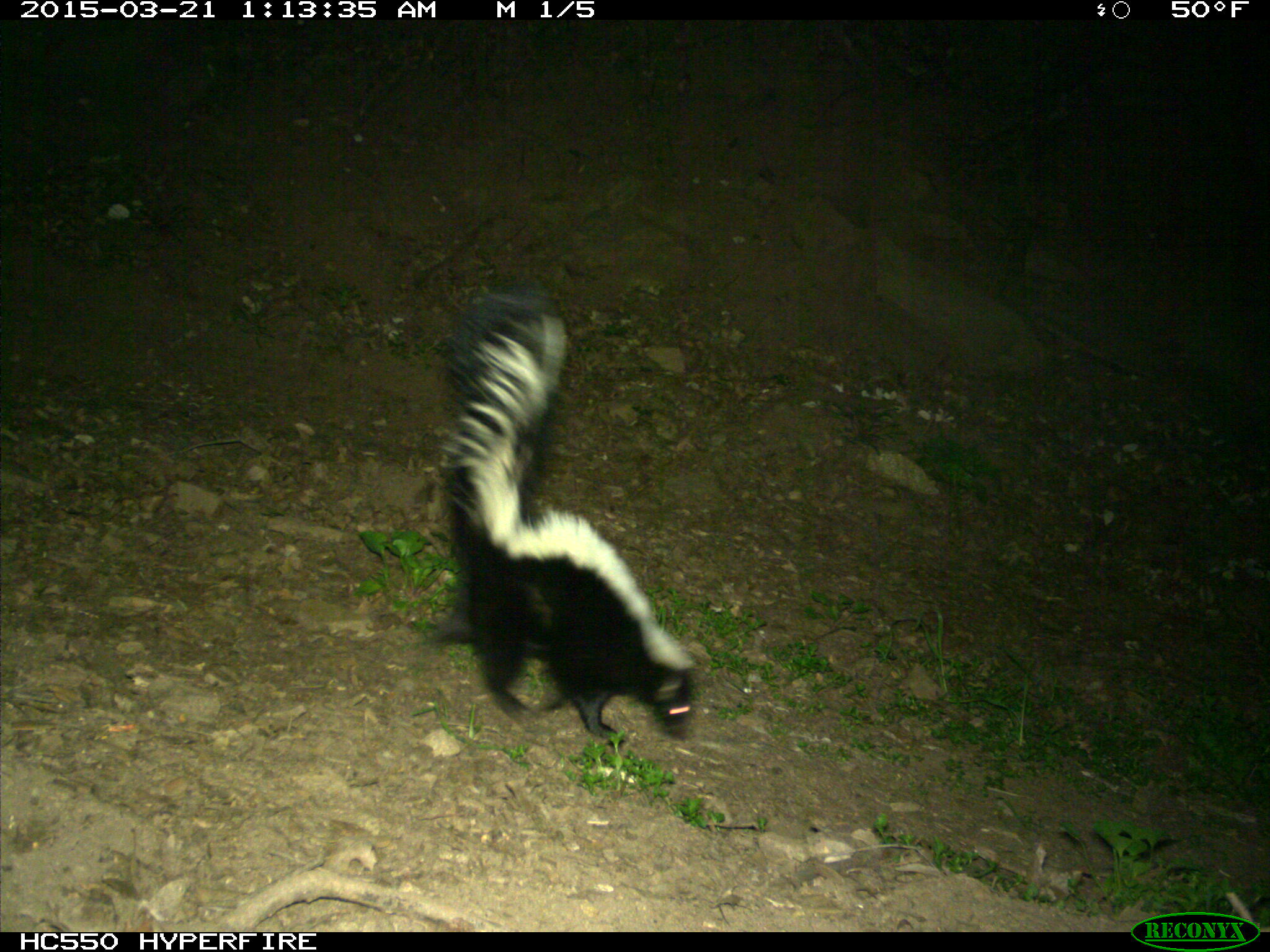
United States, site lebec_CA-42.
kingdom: Animalia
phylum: Chordata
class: Mammalia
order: Carnivora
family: Mephitidae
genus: Mephitis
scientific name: Mephitis mephitis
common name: striped skunk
Mephitis mephitis (striped skunk).